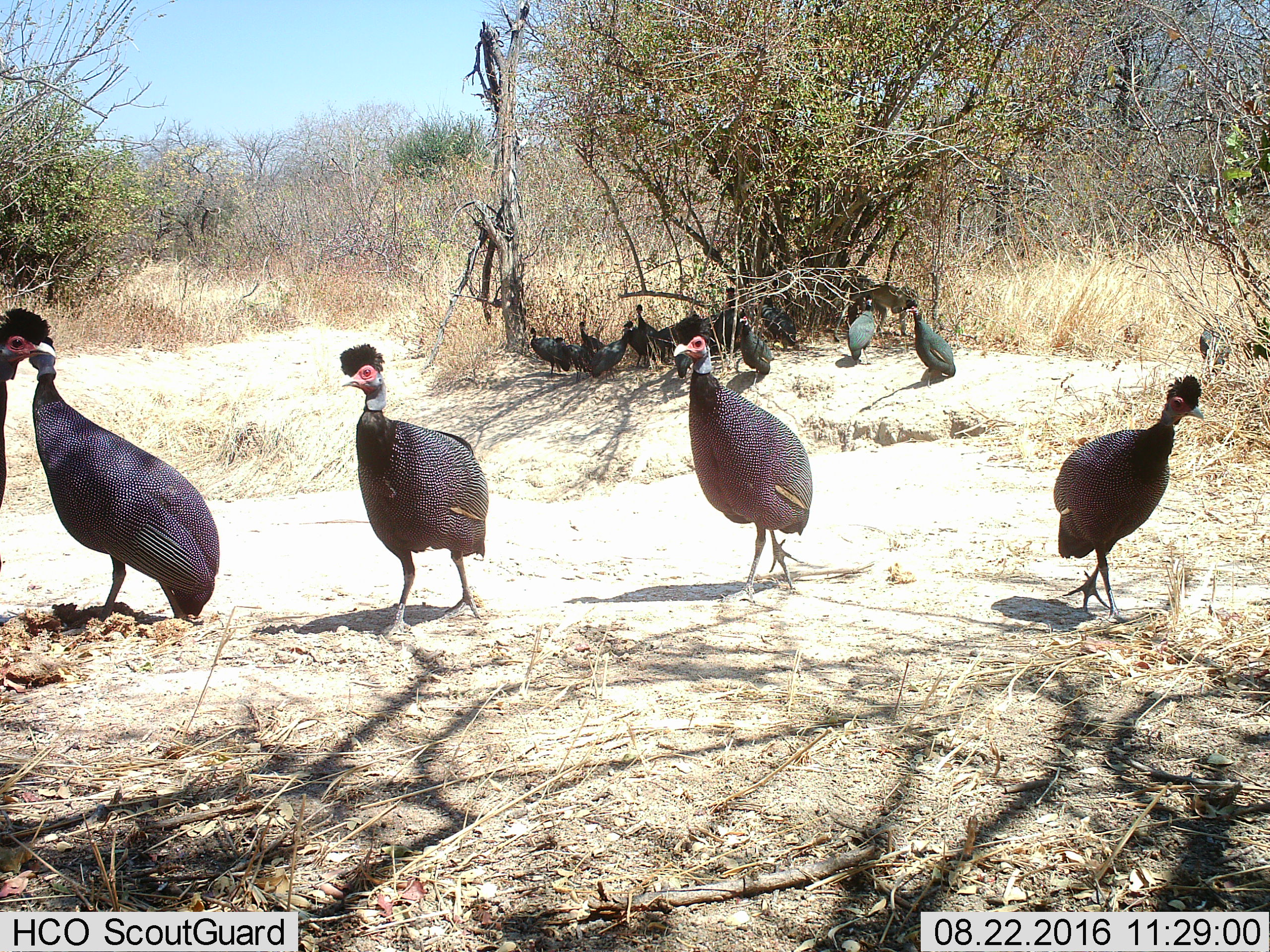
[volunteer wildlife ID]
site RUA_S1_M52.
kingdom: Animalia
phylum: Chordata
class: Aves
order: Galliformes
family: Numididae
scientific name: Numididae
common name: guineafowl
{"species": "guineafowl (Numididae)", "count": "11-50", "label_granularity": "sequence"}